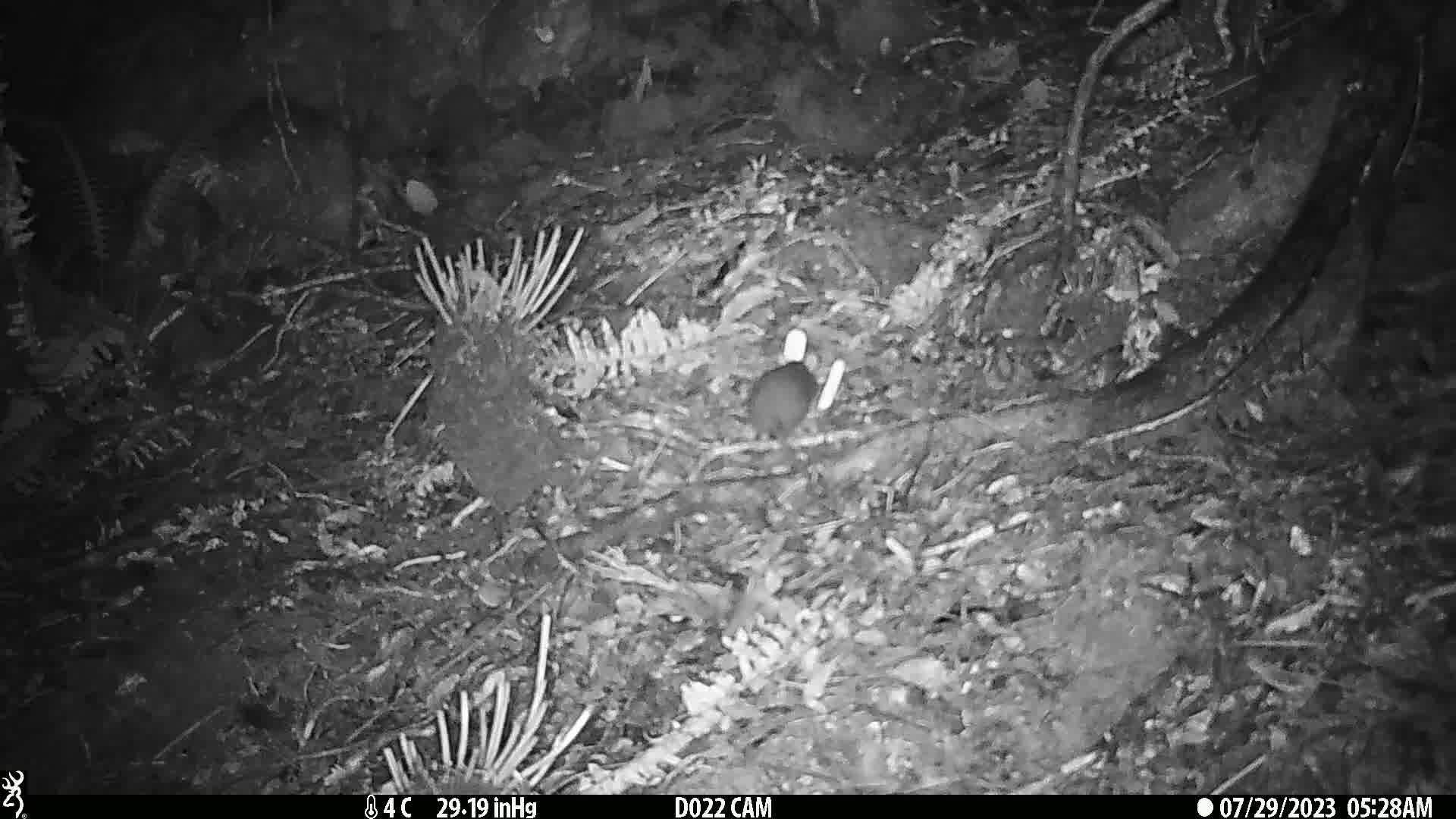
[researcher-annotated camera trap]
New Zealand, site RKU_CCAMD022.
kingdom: Animalia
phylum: Chordata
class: Mammalia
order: Rodentia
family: Muridae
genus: Rattus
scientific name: Rattus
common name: rat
Rat (Rattus).